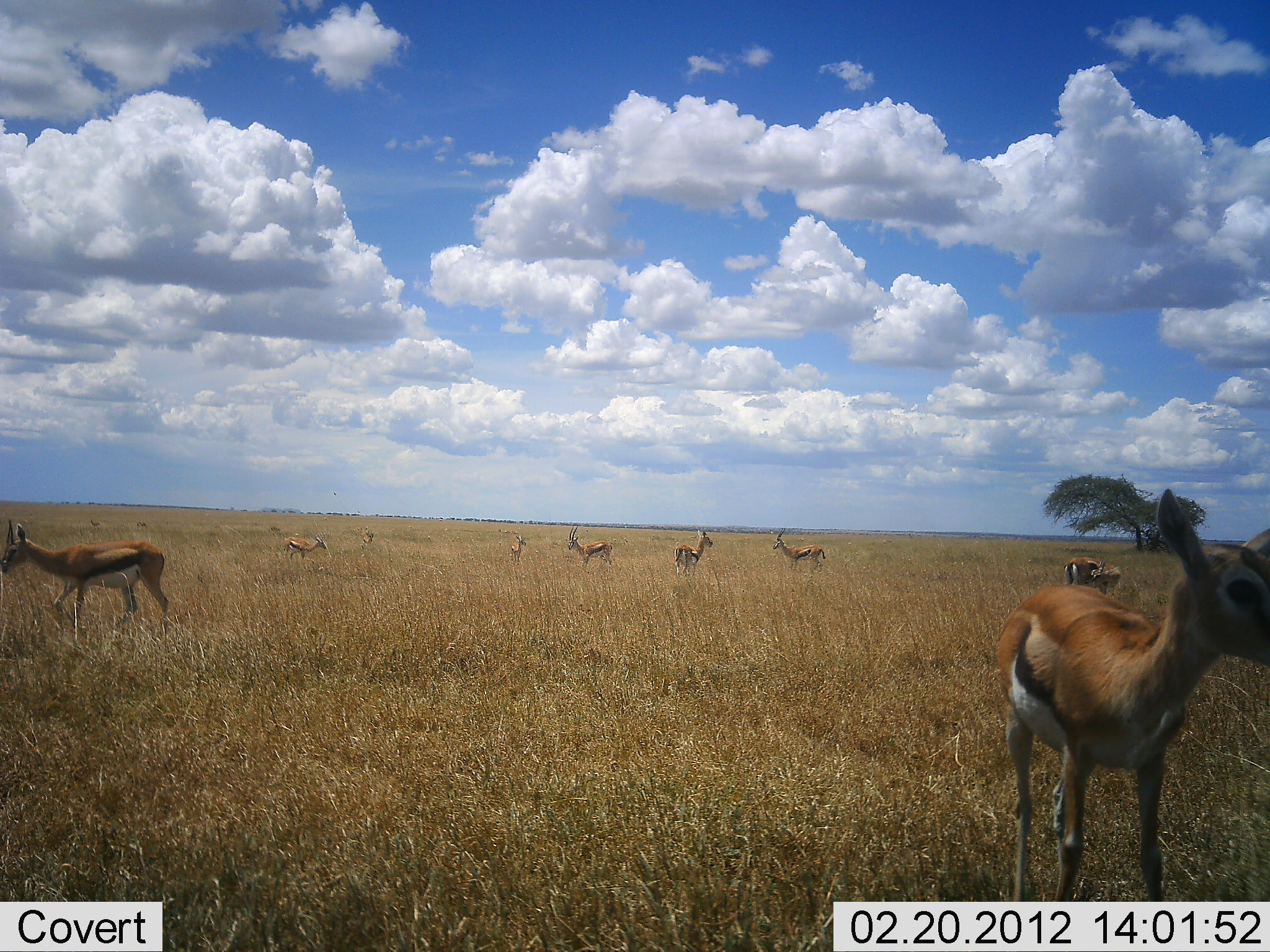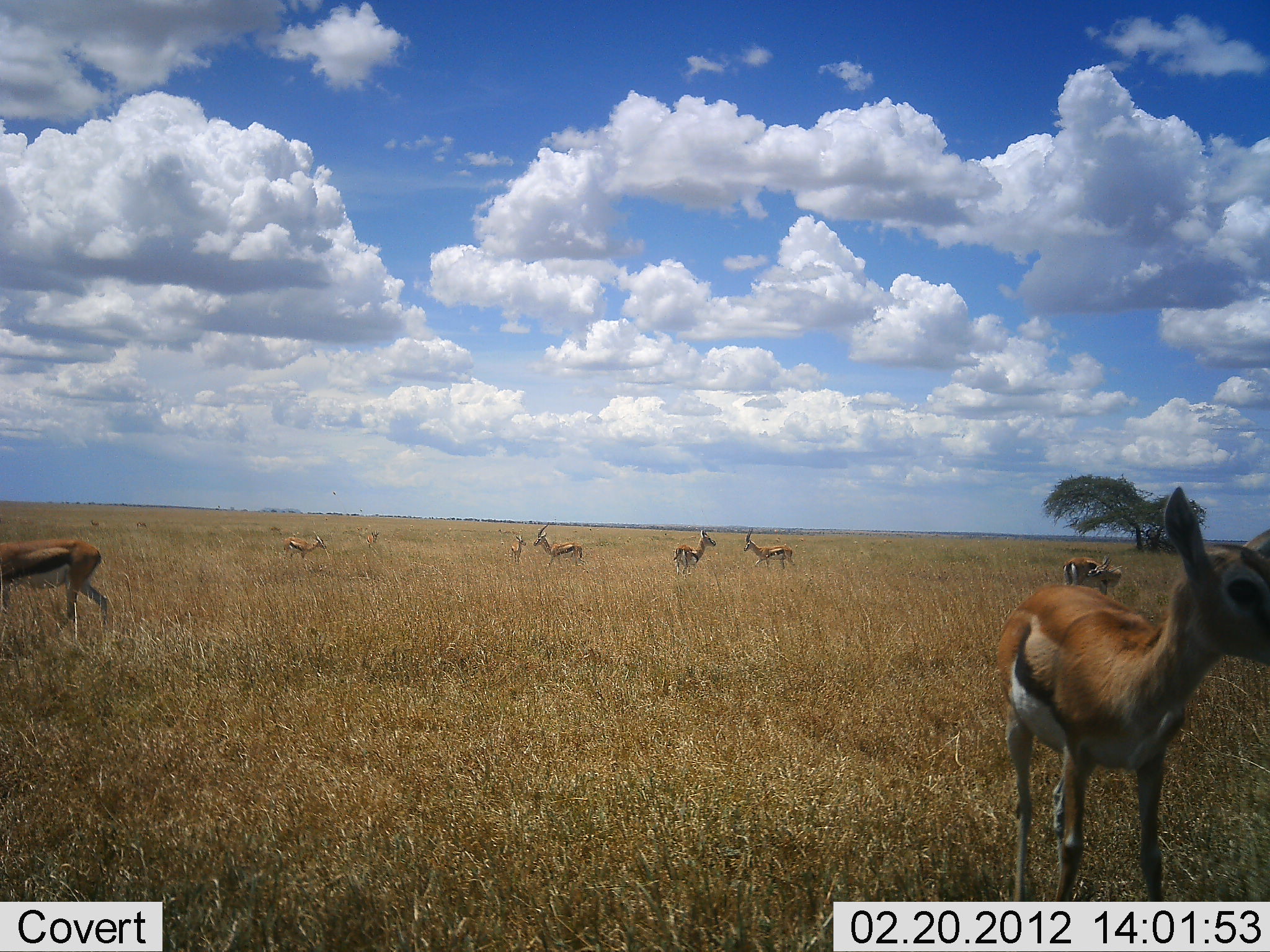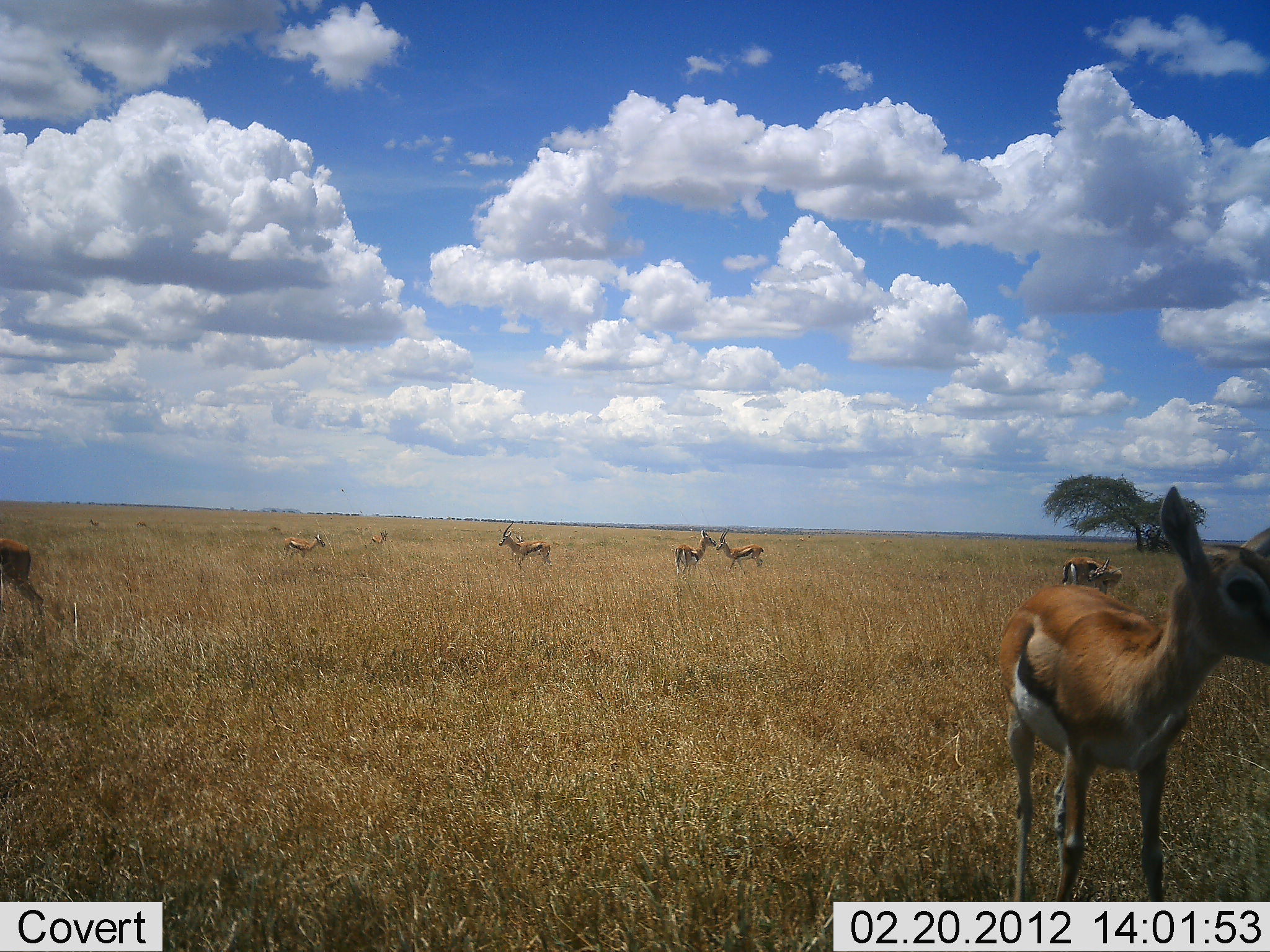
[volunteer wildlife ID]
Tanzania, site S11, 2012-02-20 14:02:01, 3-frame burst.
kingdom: Animalia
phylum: Chordata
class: Mammalia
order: Artiodactyla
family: Bovidae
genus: Eudorcas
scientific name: Eudorcas thomsonii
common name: thomson's gazelle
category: gazellethomsons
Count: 9.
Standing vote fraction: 76%.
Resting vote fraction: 0%.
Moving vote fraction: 88%.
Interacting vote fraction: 6%.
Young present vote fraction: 12%.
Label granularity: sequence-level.